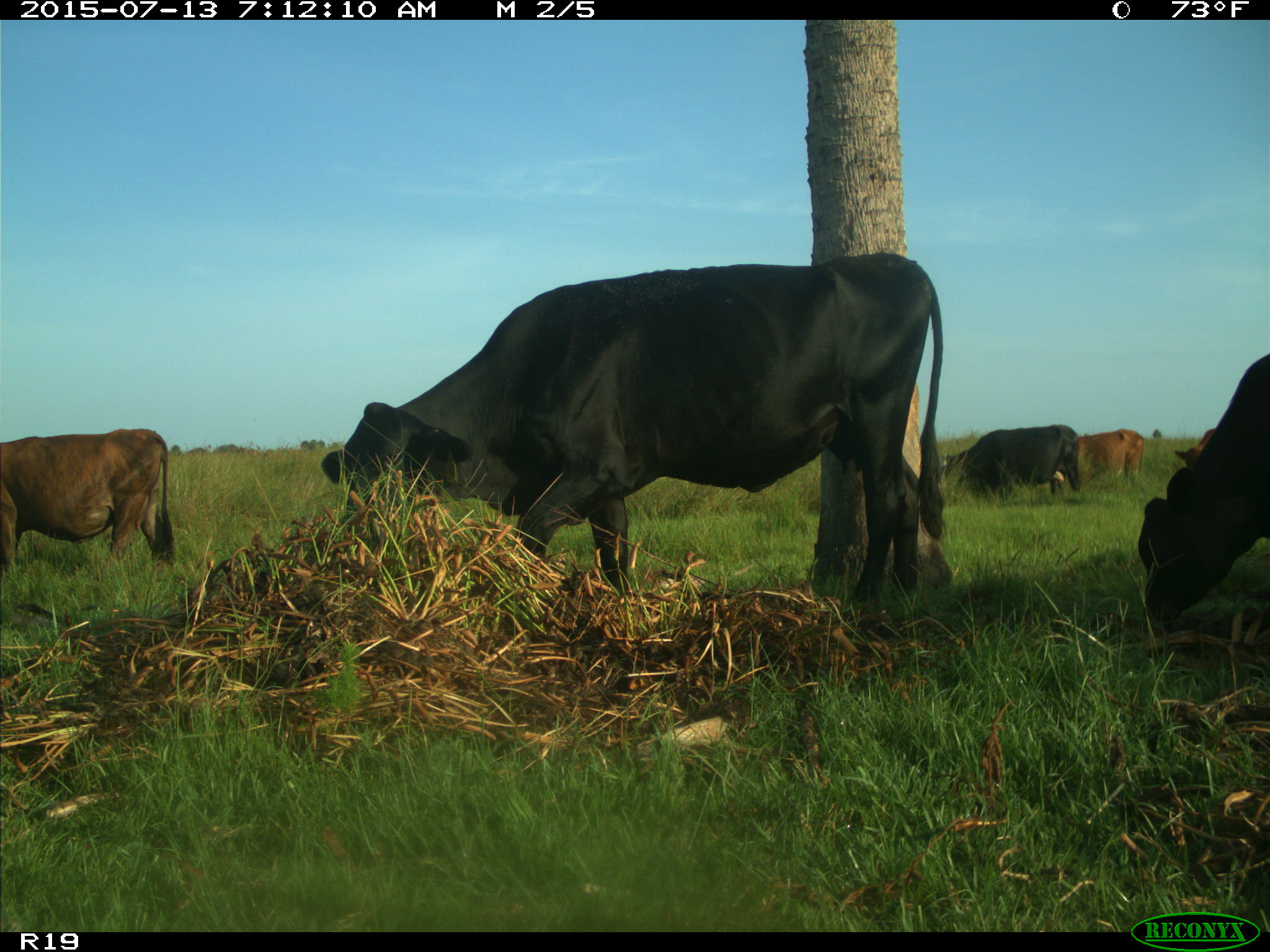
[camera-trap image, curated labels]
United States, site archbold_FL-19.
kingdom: Animalia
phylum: Chordata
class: Mammalia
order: Artiodactyla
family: Bovidae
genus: Bos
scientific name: Bos taurus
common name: domestic cow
Bos taurus (domestic cow).